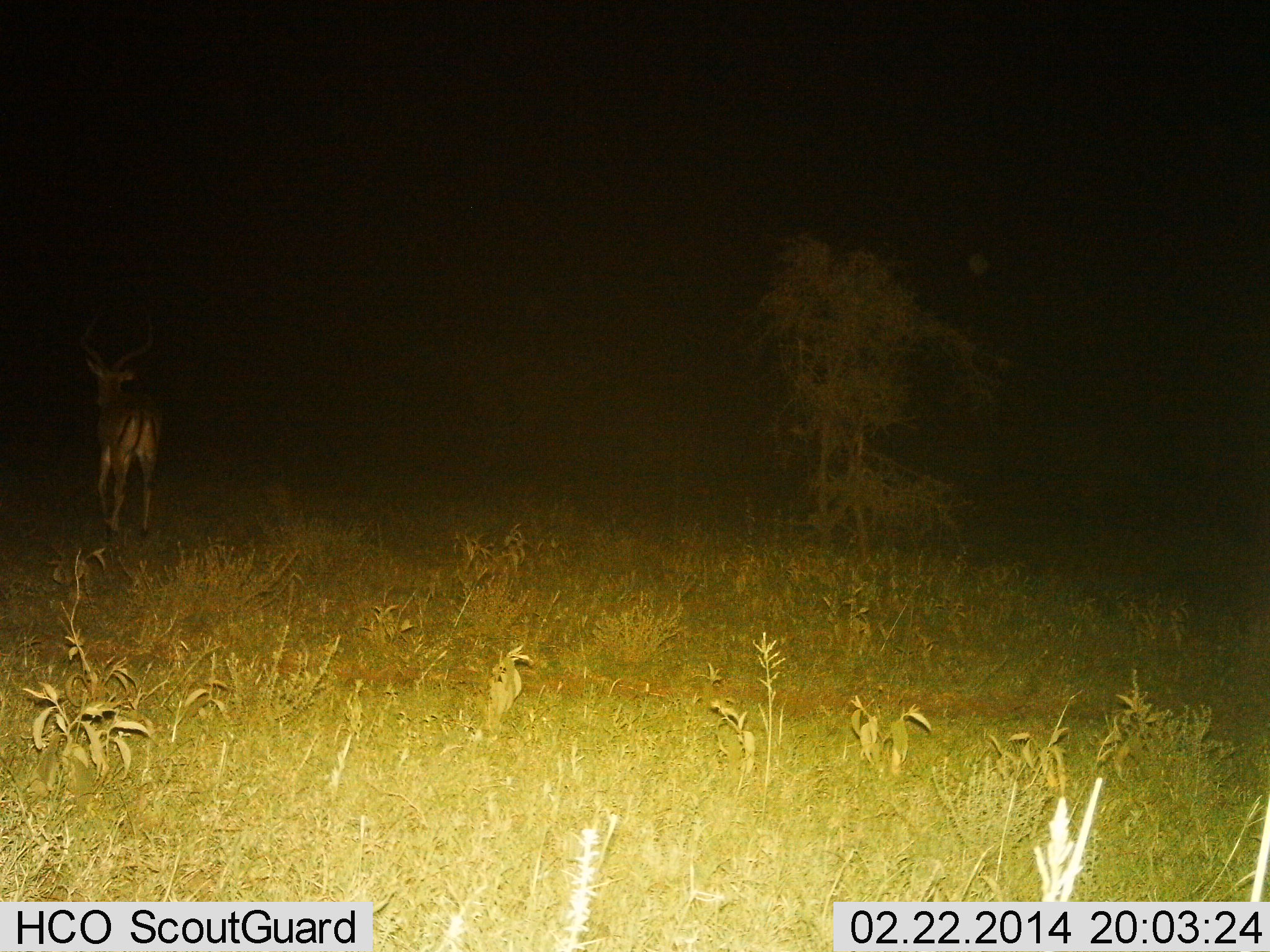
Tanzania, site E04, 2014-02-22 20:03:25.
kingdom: Animalia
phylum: Chordata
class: Mammalia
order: Artiodactyla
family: Bovidae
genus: Aepyceros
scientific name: Aepyceros melampus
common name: impala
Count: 1.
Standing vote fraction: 60%.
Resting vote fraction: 0%.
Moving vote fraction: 40%.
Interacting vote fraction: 0%.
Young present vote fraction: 0%.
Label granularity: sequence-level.